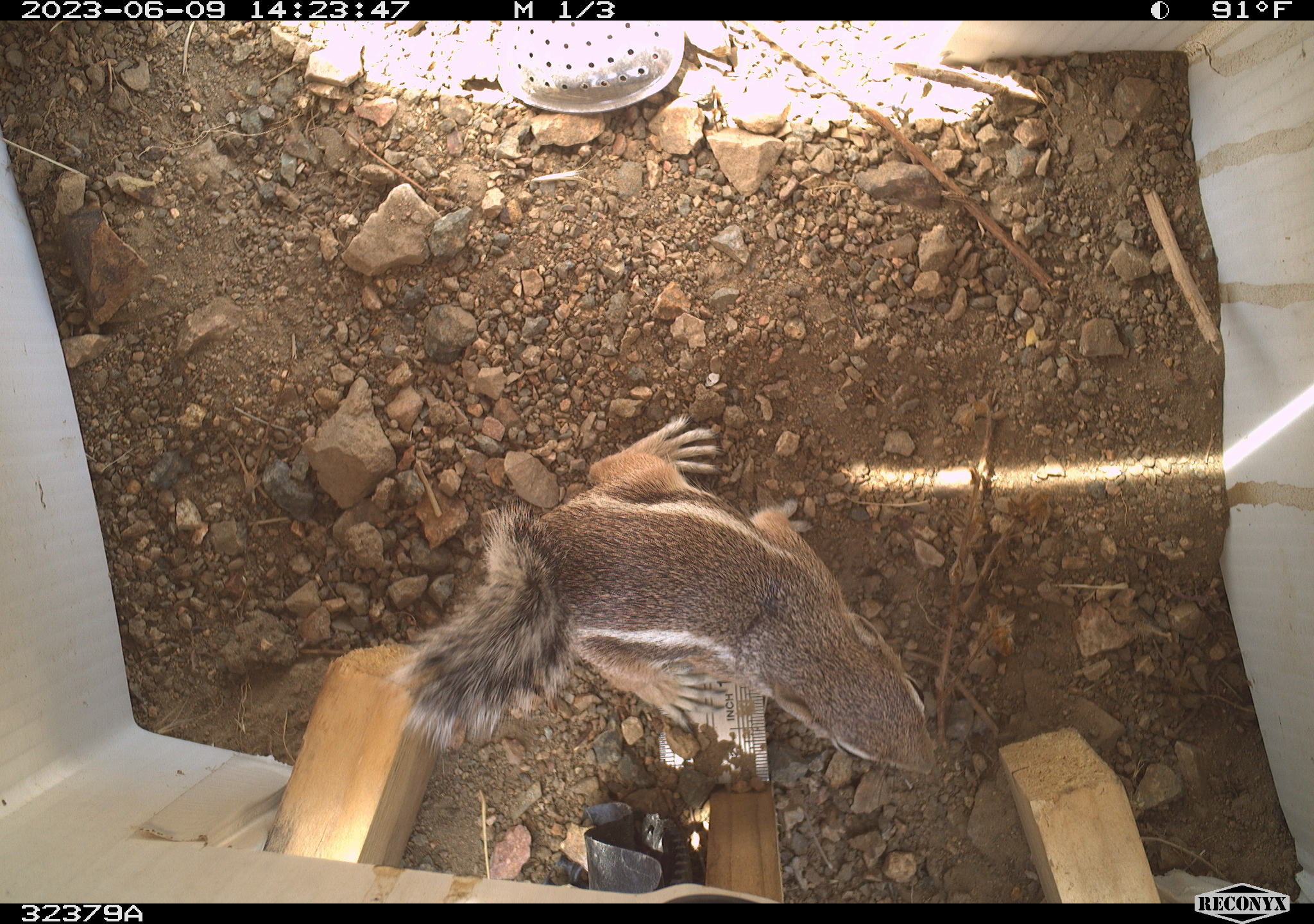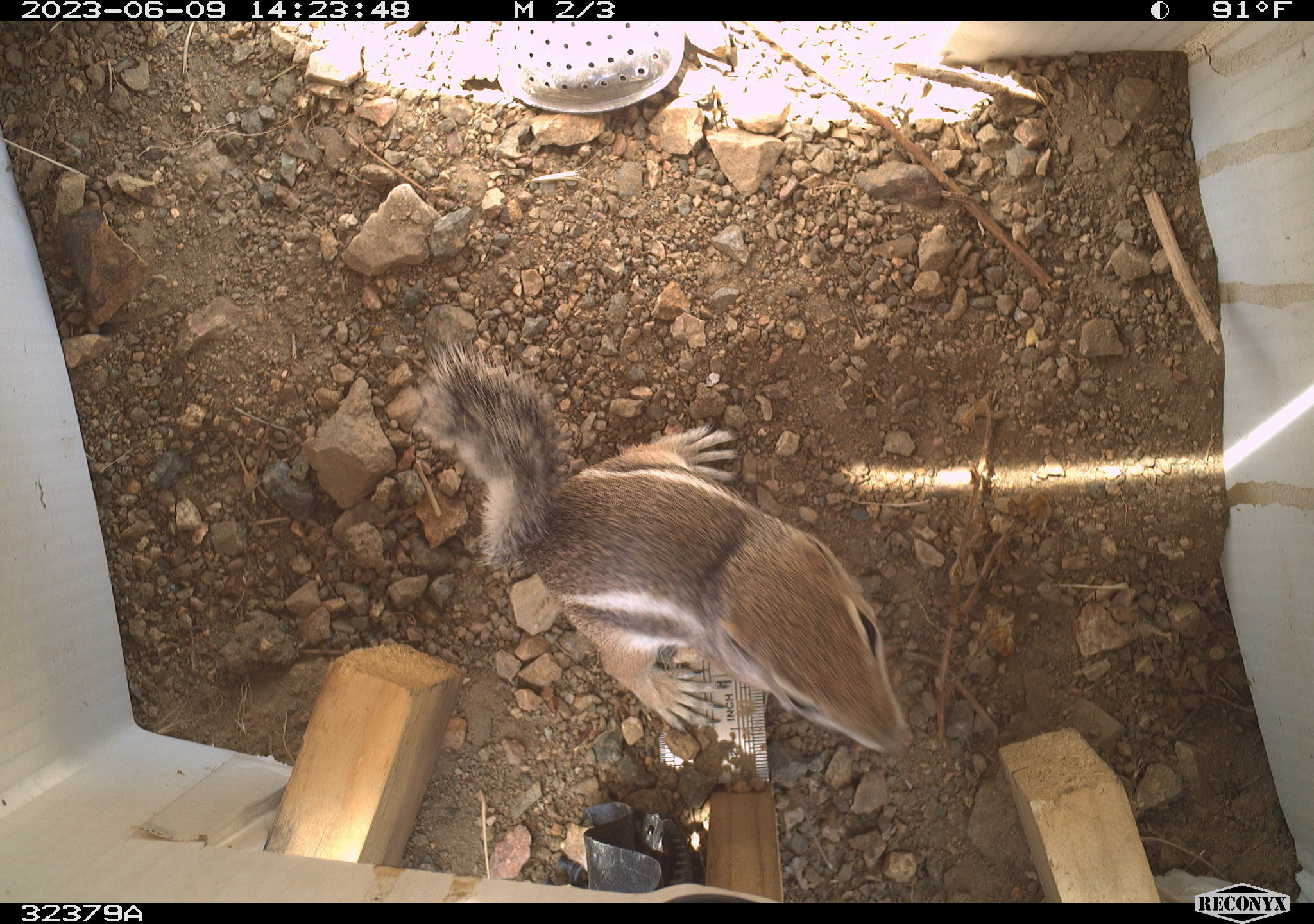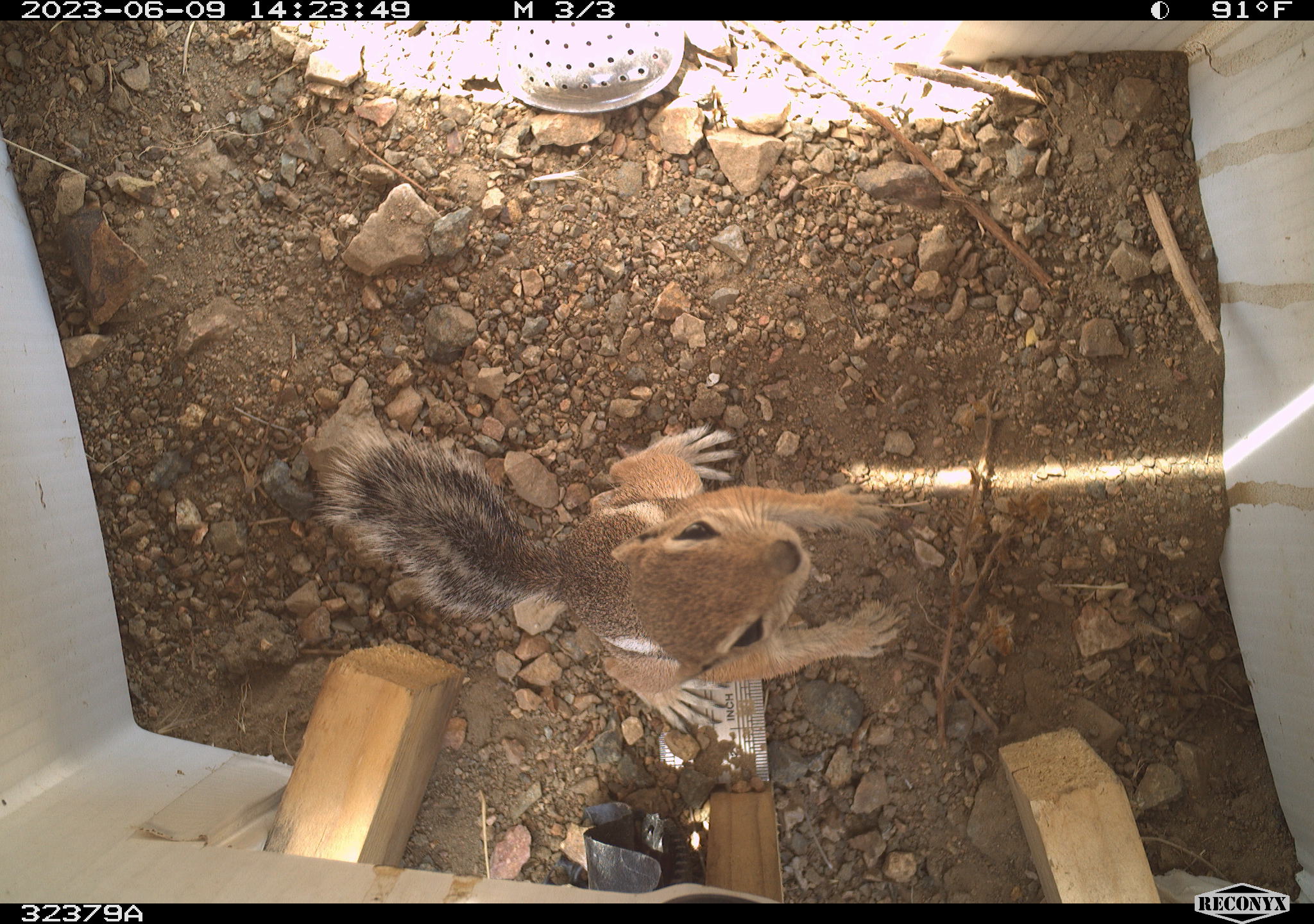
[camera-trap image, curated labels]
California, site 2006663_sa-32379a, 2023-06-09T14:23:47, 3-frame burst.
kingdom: Animalia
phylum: Chordata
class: Mammalia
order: Rodentia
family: Sciuridae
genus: Ammospermophilus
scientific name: Ammospermophilus leucurus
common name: white-tailed antelope squirrel